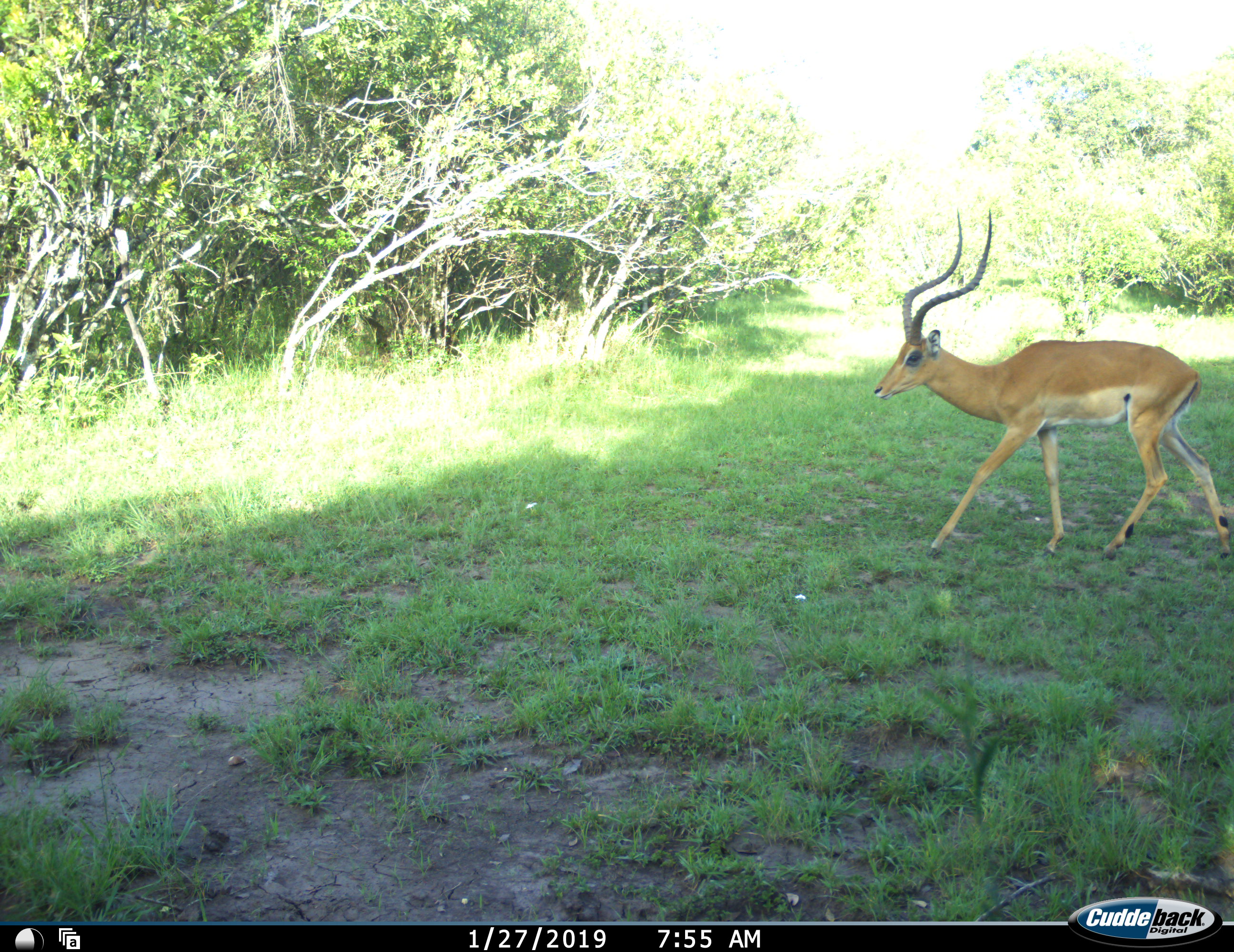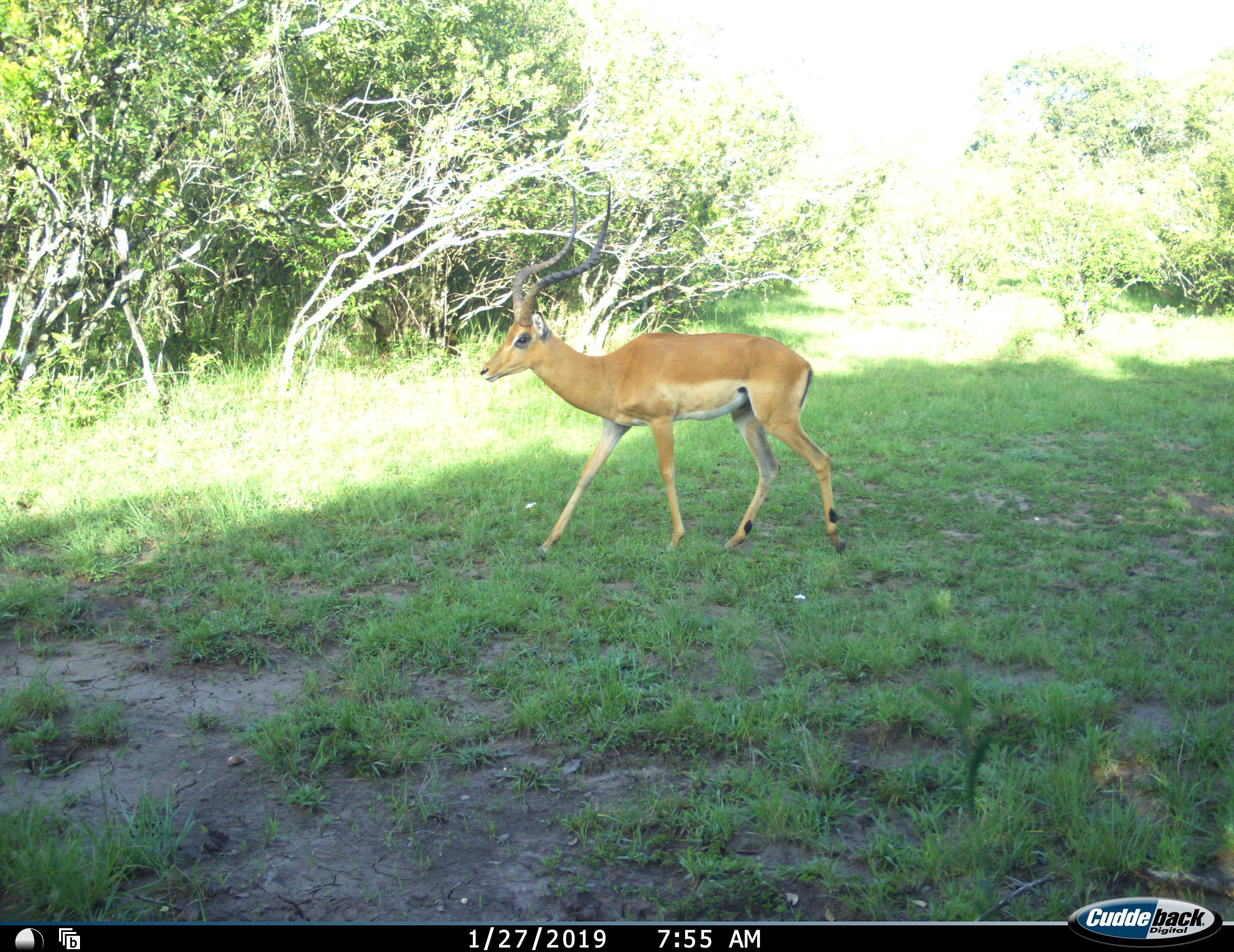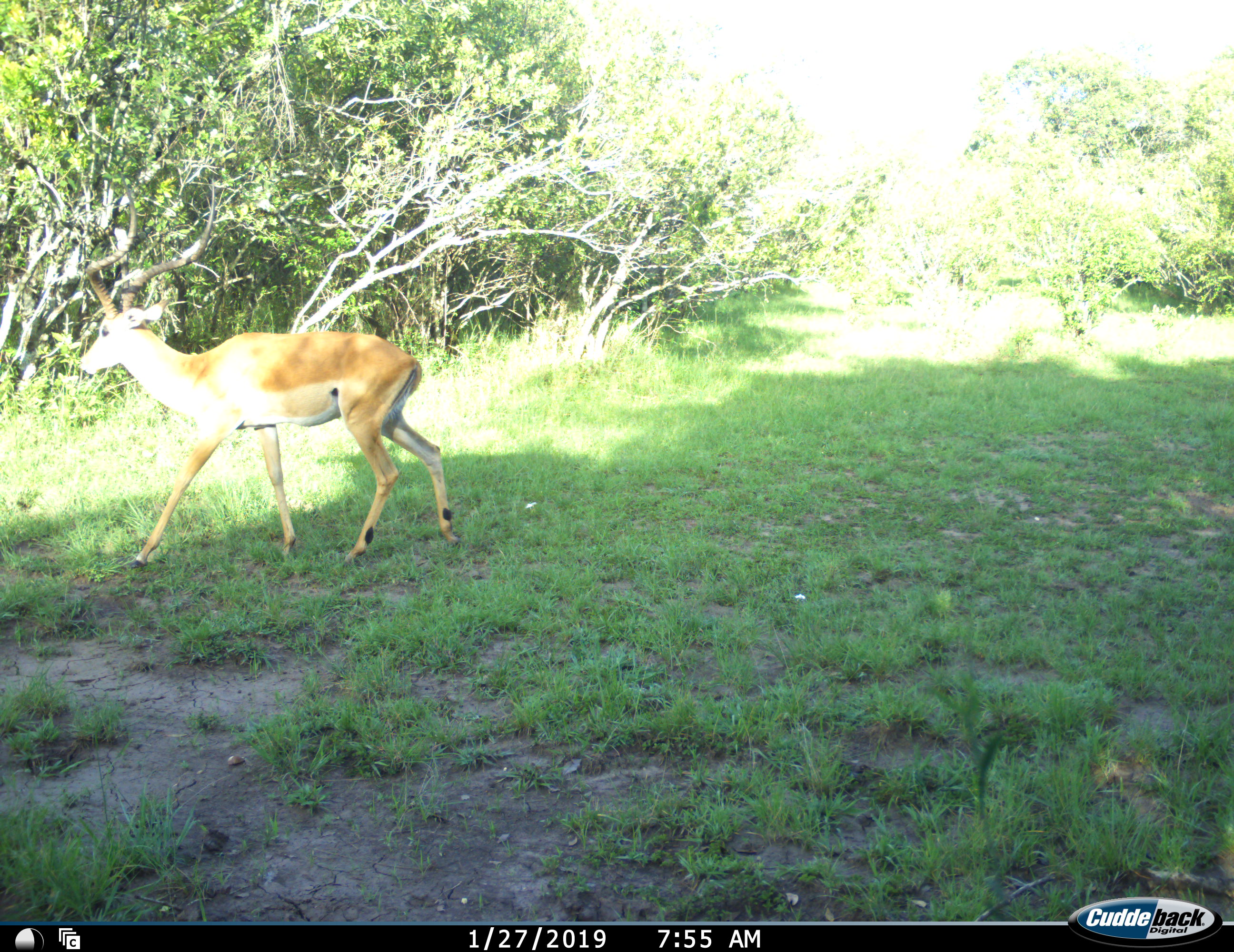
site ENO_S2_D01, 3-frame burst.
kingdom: Animalia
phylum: Chordata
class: Mammalia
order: Artiodactyla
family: Bovidae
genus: Aepyceros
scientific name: Aepyceros melampus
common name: impala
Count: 1.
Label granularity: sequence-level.